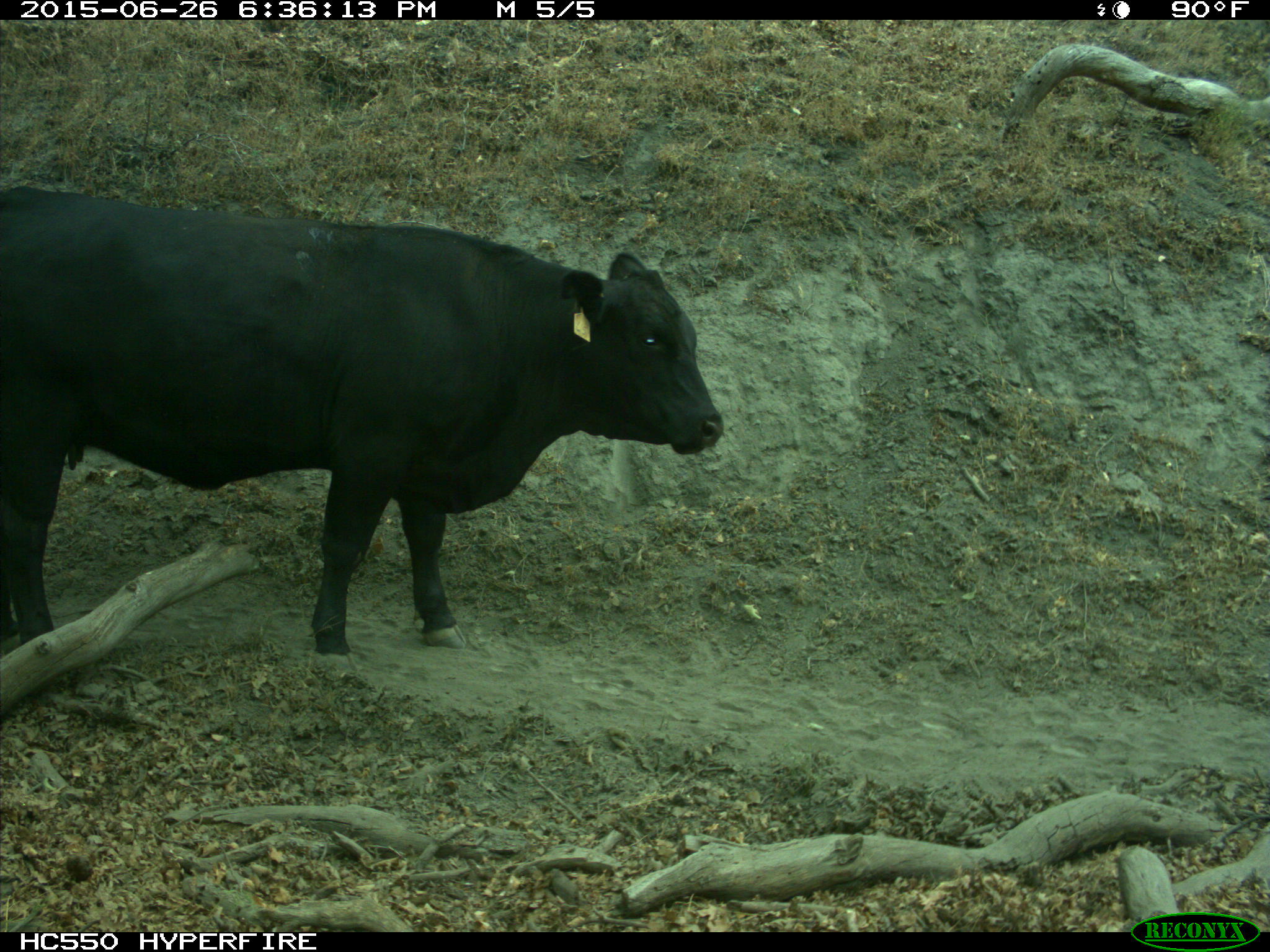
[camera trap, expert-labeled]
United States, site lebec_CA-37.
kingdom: Animalia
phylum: Chordata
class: Mammalia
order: Artiodactyla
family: Bovidae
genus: Bos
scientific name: Bos taurus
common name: domestic cow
Bos taurus (domestic cow).